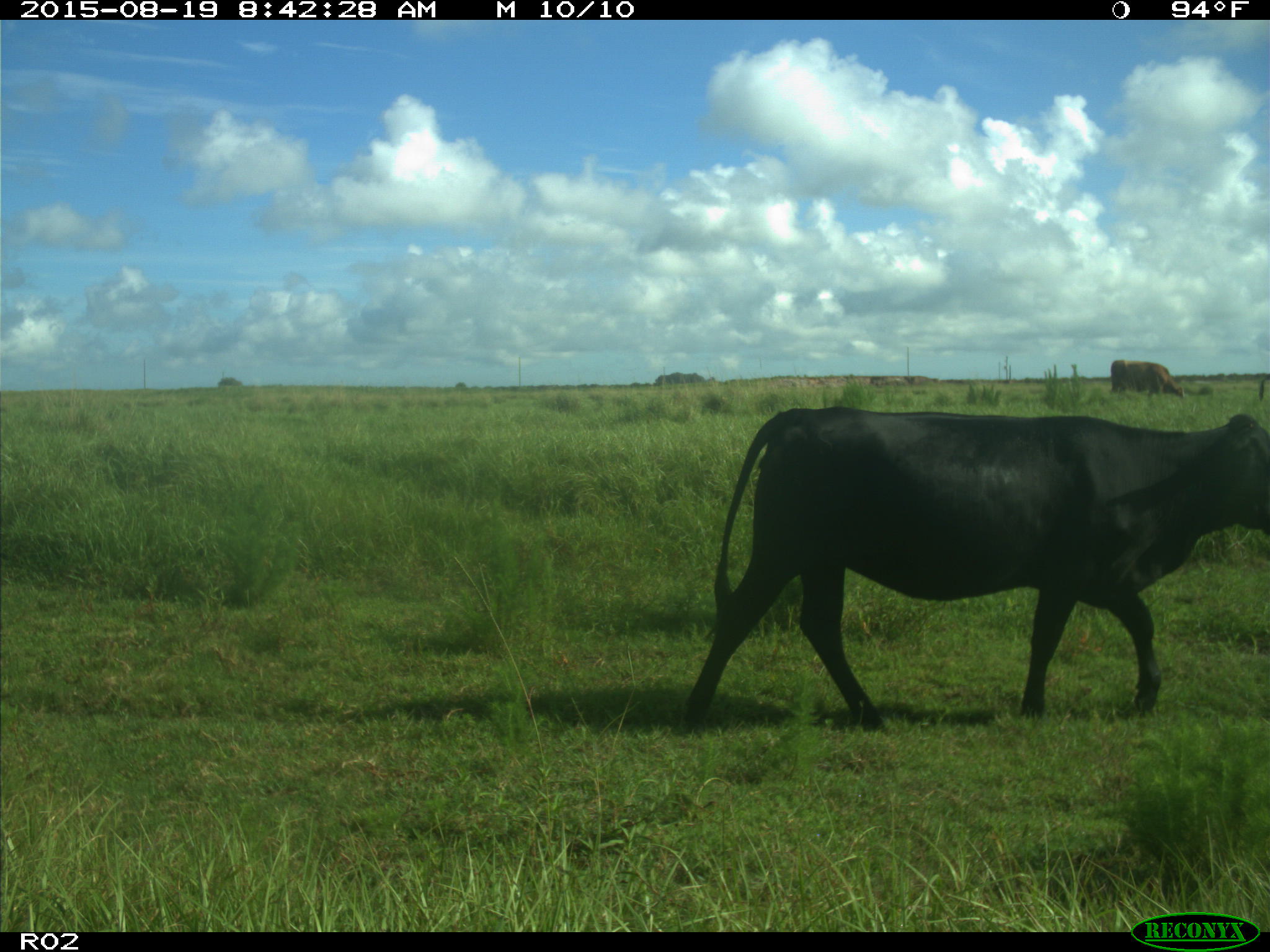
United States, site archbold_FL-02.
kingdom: Animalia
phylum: Chordata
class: Mammalia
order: Artiodactyla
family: Bovidae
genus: Bos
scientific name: Bos taurus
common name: domestic cow